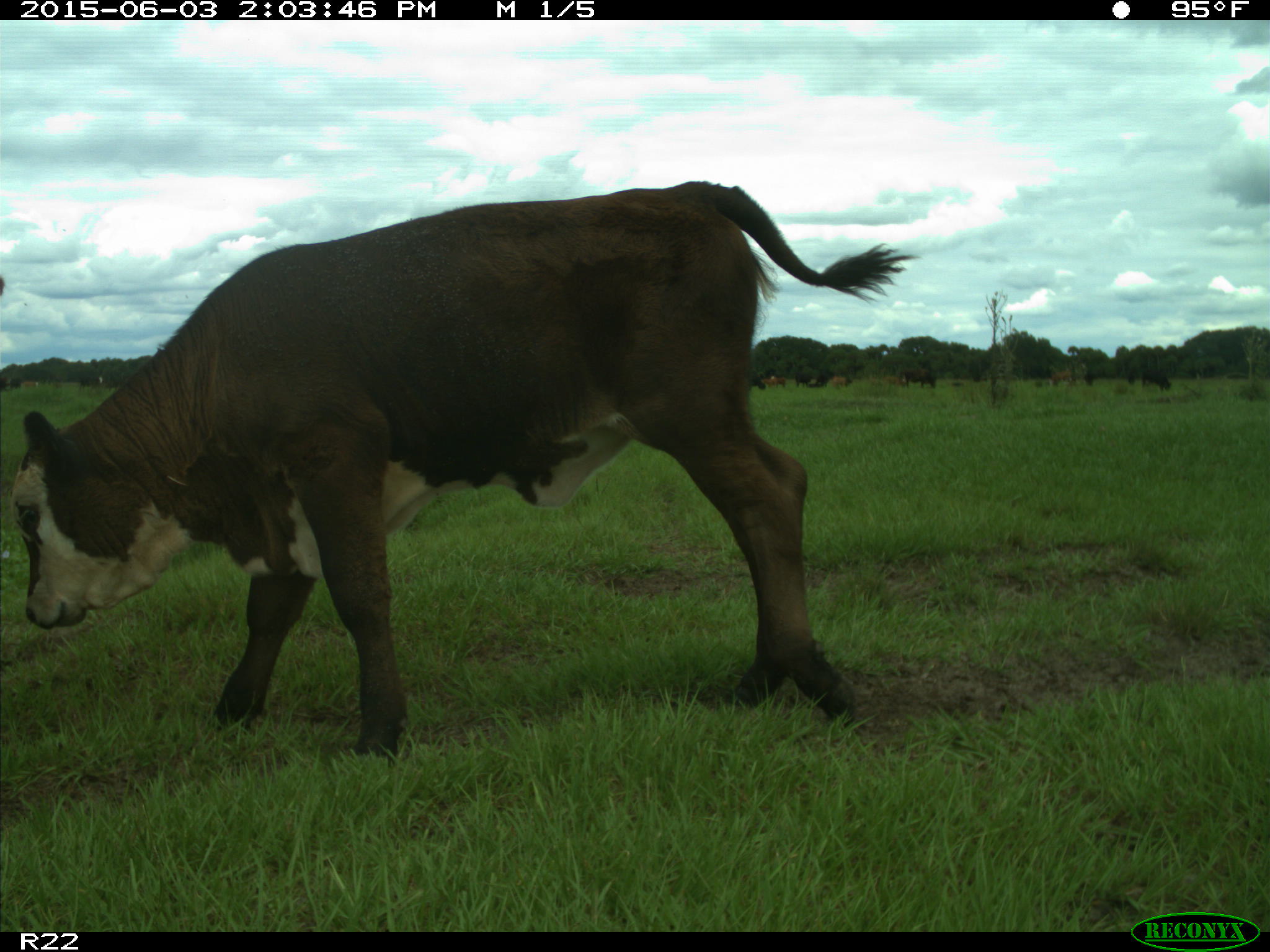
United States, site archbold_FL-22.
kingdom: Animalia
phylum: Chordata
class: Mammalia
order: Artiodactyla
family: Bovidae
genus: Bos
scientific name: Bos taurus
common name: domestic cow